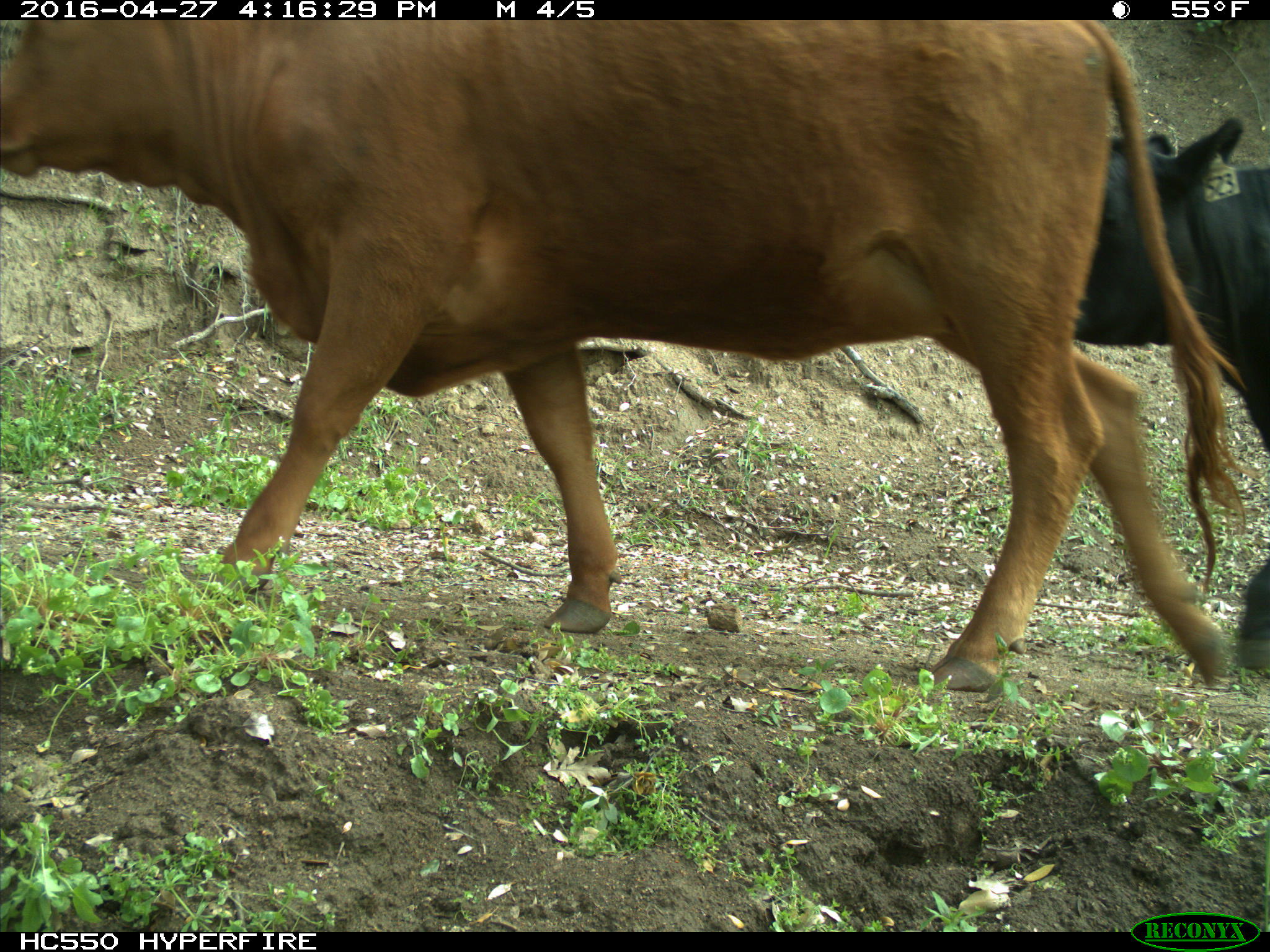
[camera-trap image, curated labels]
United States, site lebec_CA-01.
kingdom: Animalia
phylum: Chordata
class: Mammalia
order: Artiodactyla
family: Bovidae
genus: Bos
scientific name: Bos taurus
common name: domestic cow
Bos taurus (domestic cow).